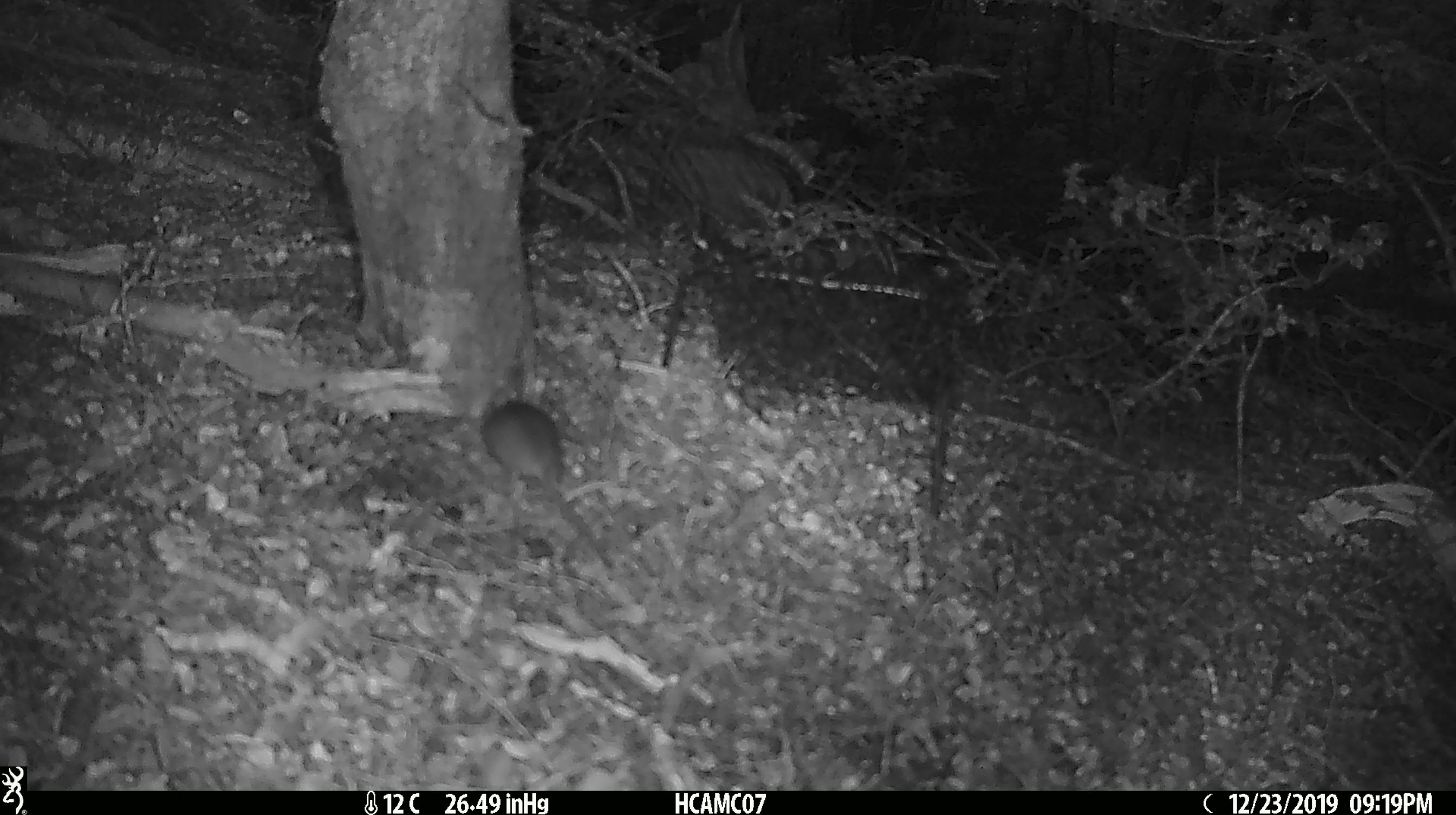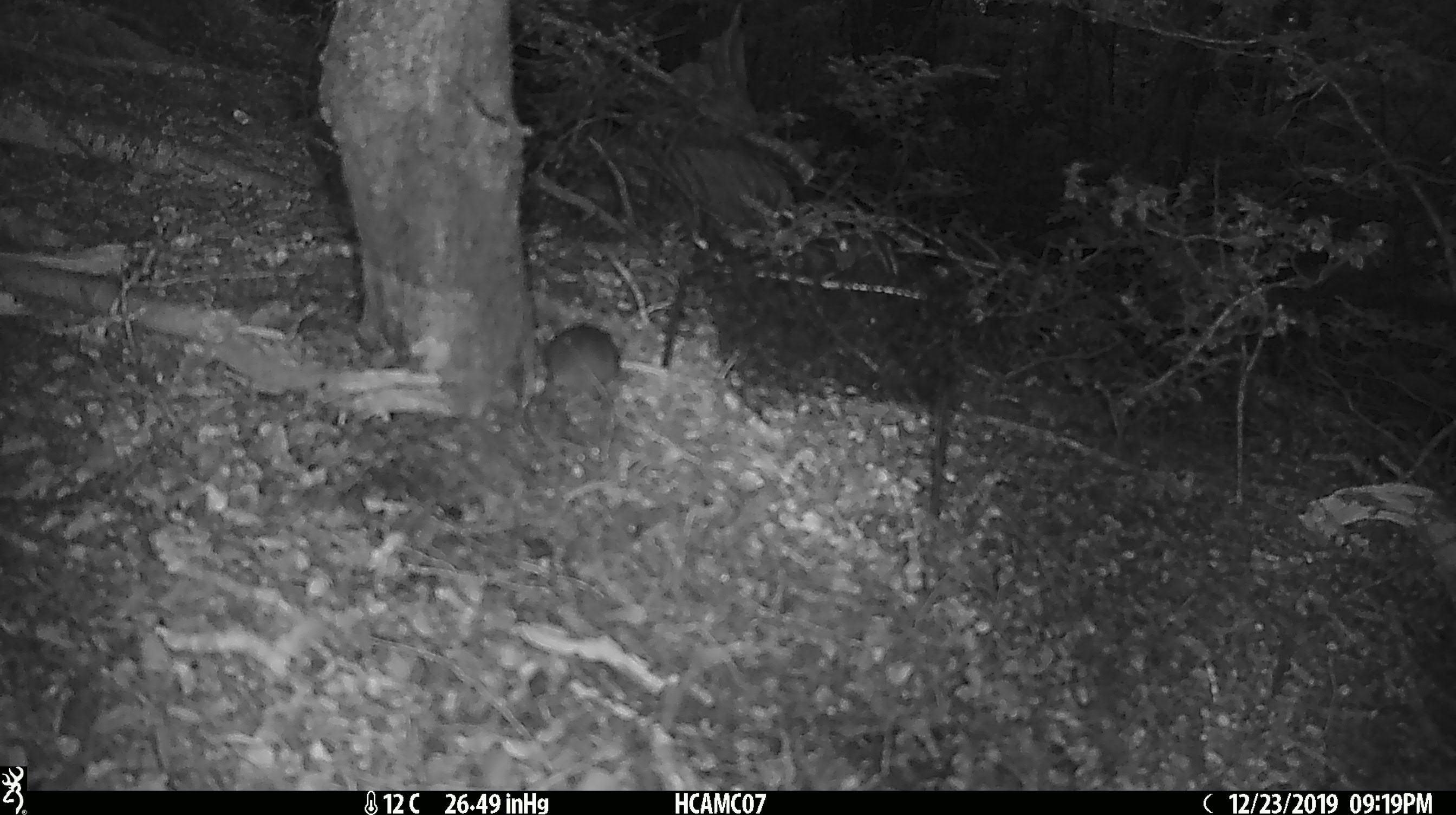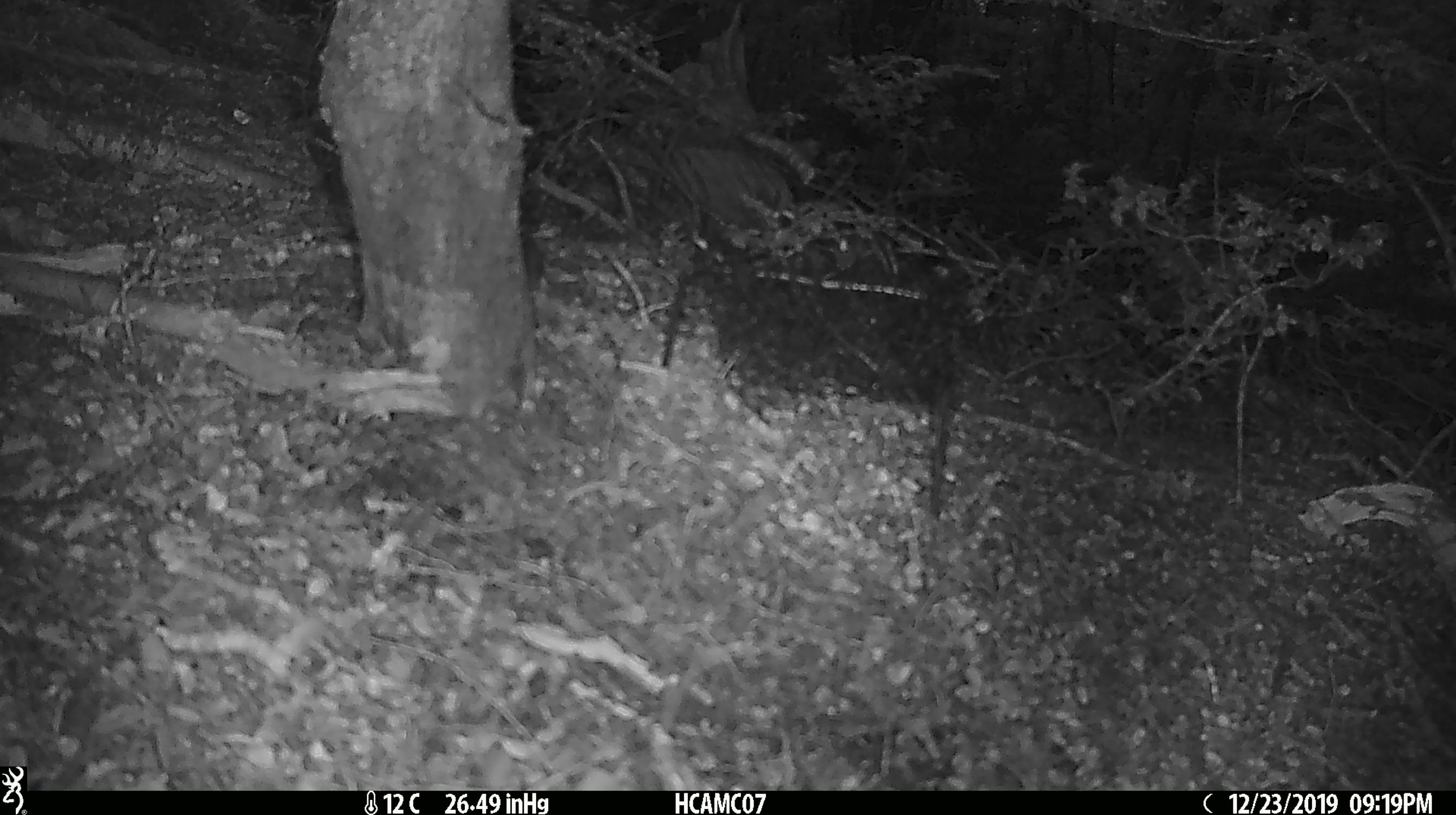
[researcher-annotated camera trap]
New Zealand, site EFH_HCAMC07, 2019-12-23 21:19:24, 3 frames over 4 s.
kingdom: Animalia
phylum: Chordata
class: Mammalia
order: Rodentia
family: Muridae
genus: Mus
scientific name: Mus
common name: mouse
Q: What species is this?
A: Mouse (Mus).